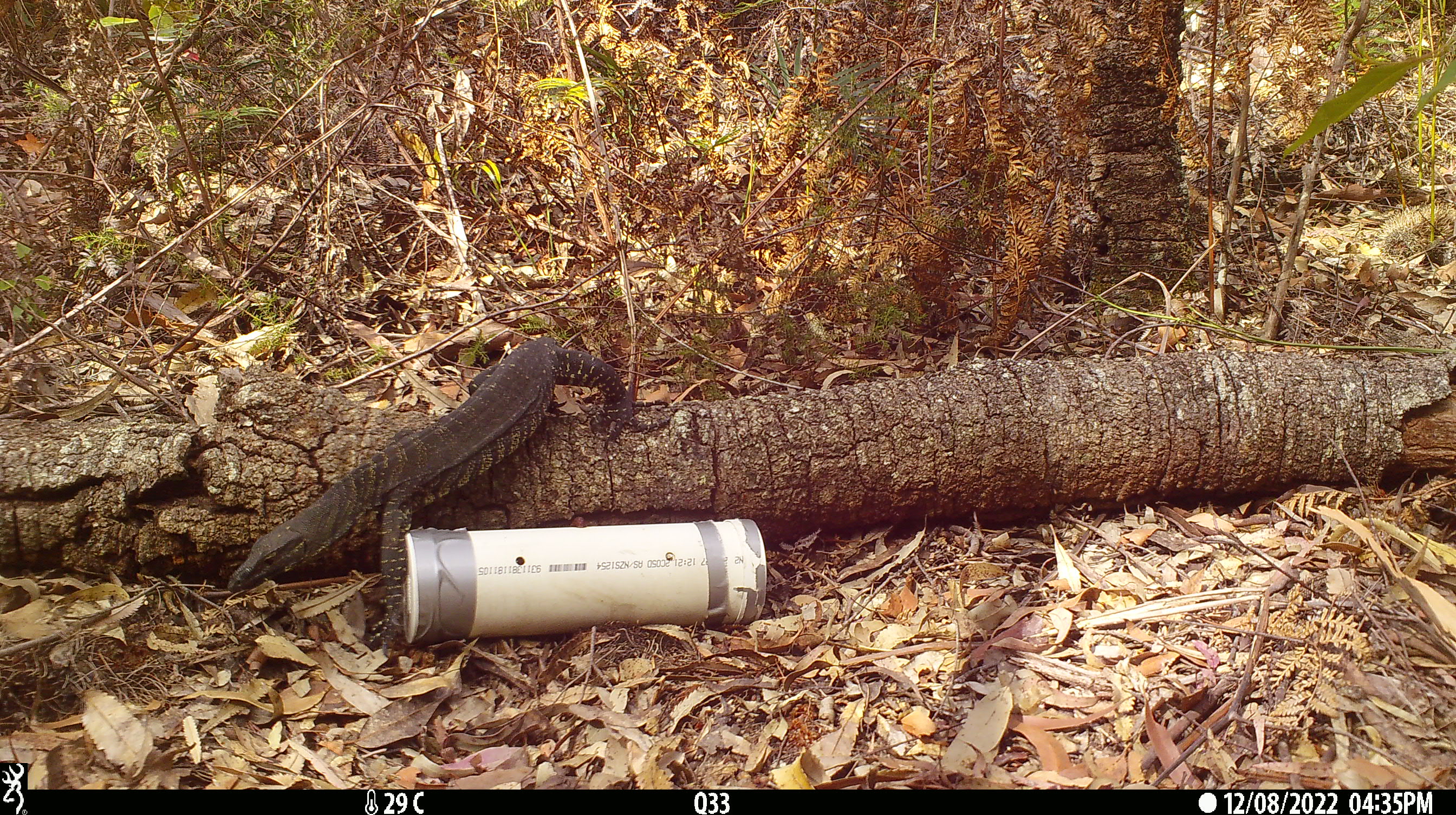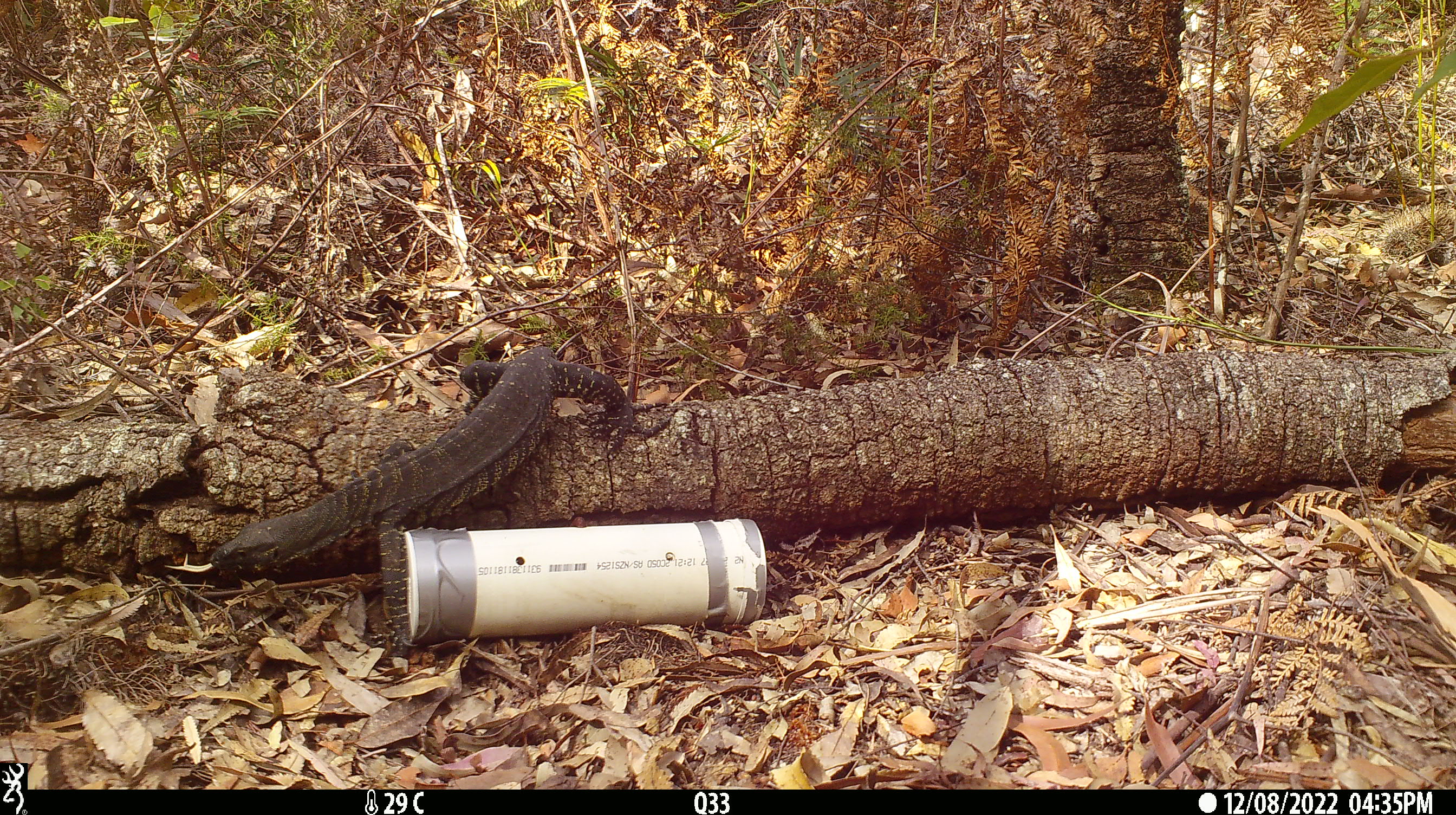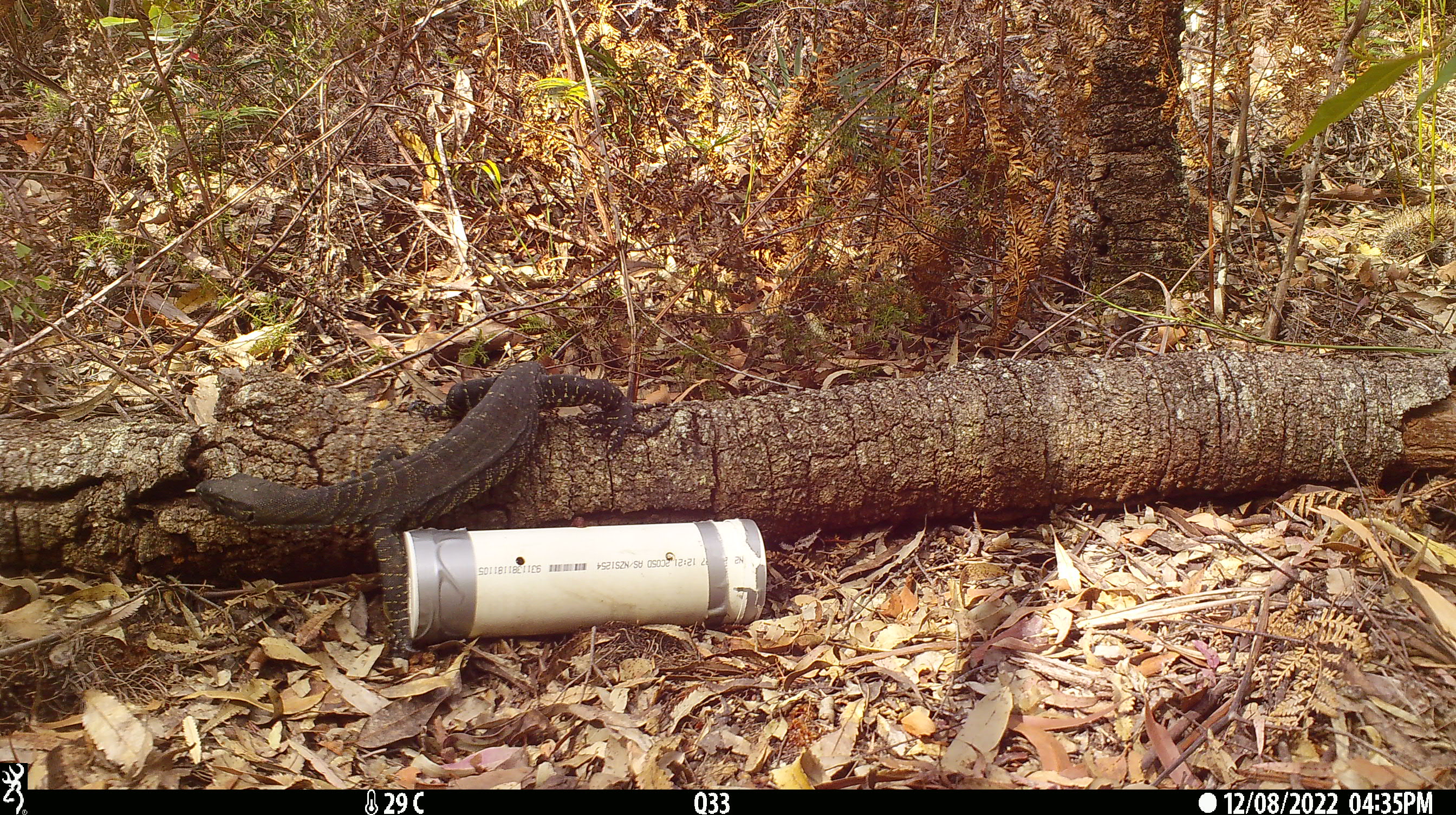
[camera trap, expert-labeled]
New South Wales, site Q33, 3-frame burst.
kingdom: Animalia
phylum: Chordata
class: Reptilia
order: Squamata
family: Varanidae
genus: Varanus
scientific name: Varanus varius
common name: lace monitor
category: goanna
Goanna (lace monitor) (Varanus varius).